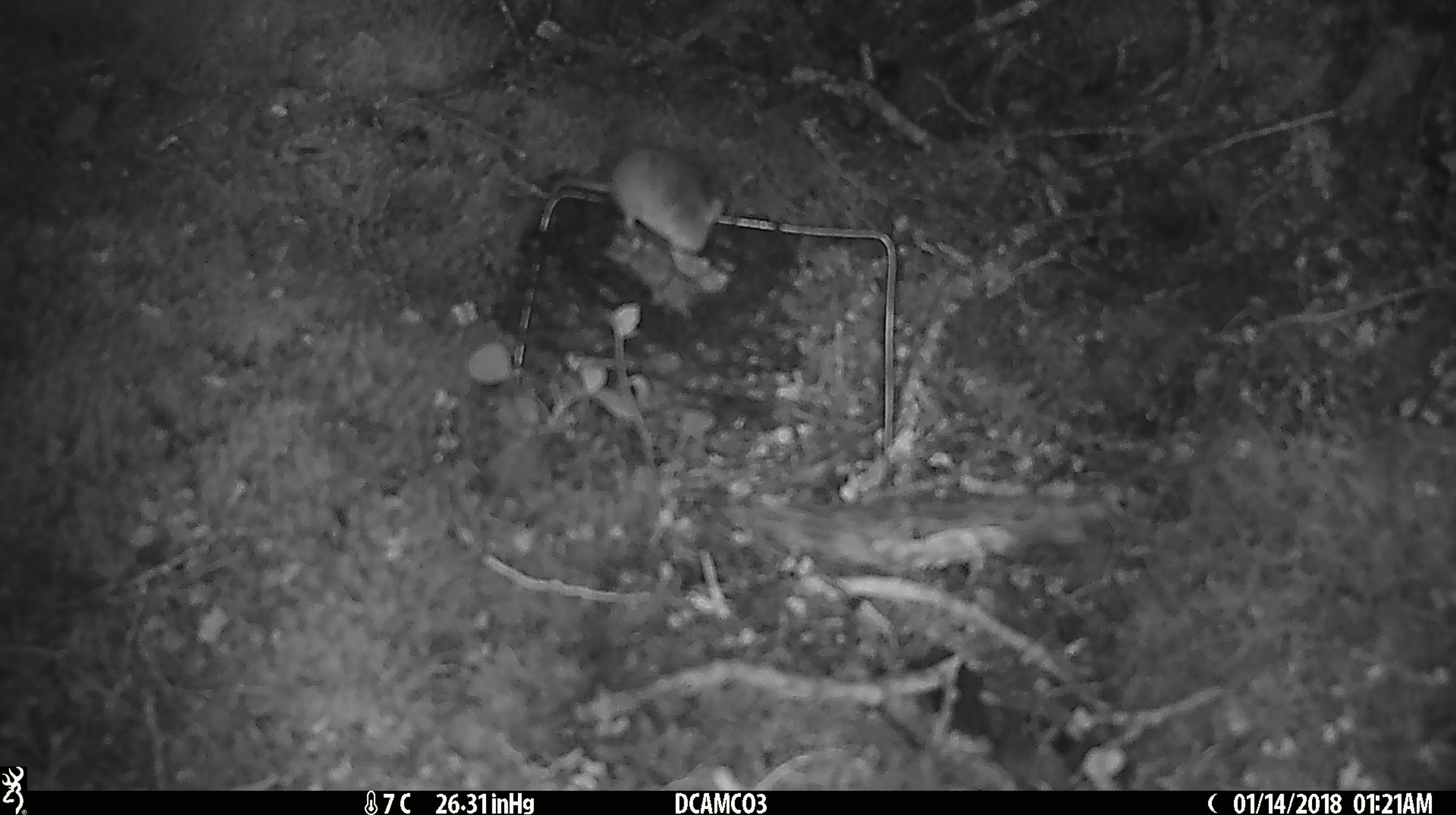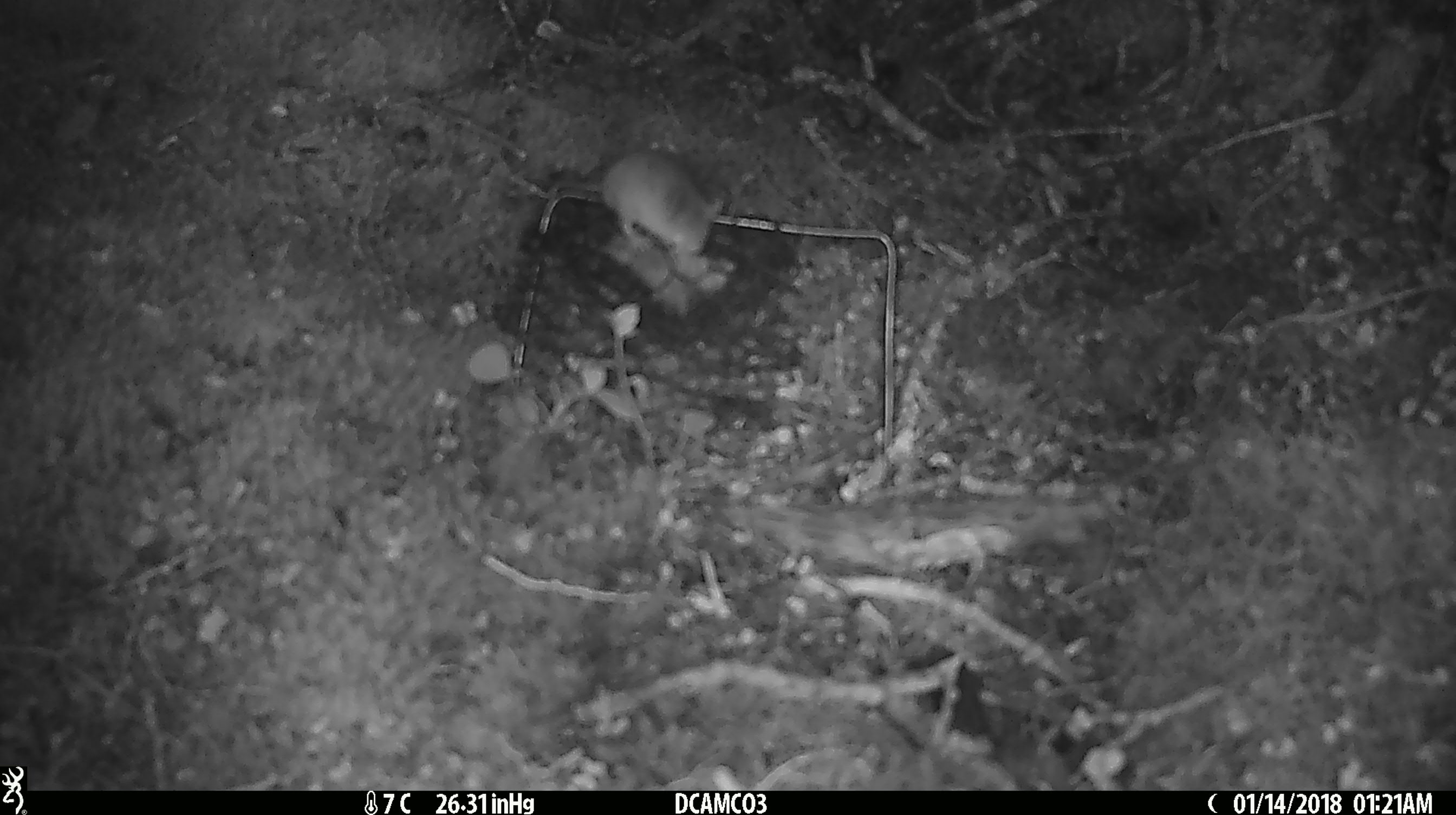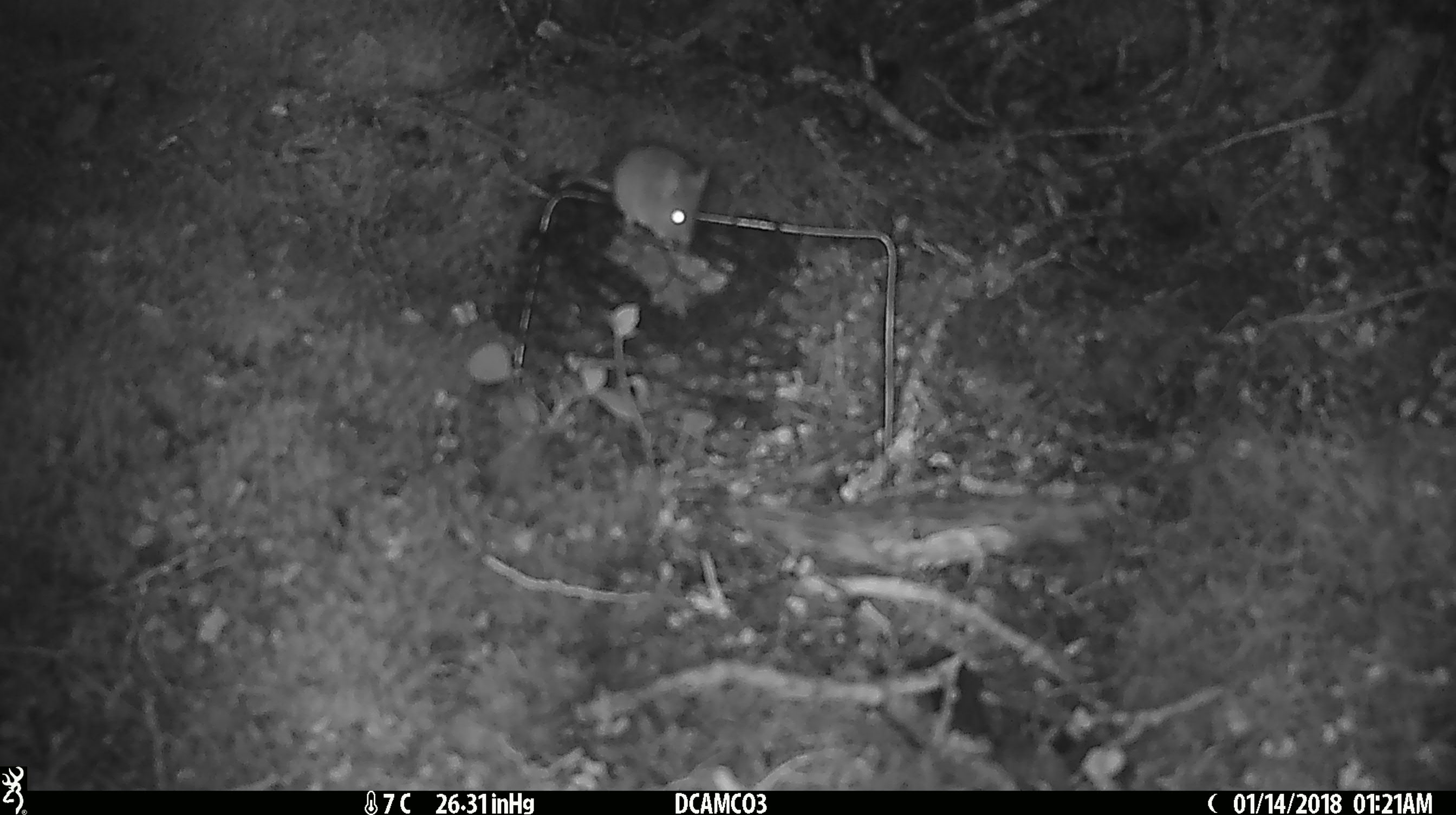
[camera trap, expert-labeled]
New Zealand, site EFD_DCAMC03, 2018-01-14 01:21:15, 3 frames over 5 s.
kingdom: Animalia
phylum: Chordata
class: Mammalia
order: Rodentia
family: Muridae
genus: Mus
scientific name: Mus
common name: mouse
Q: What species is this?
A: Mouse (Mus).